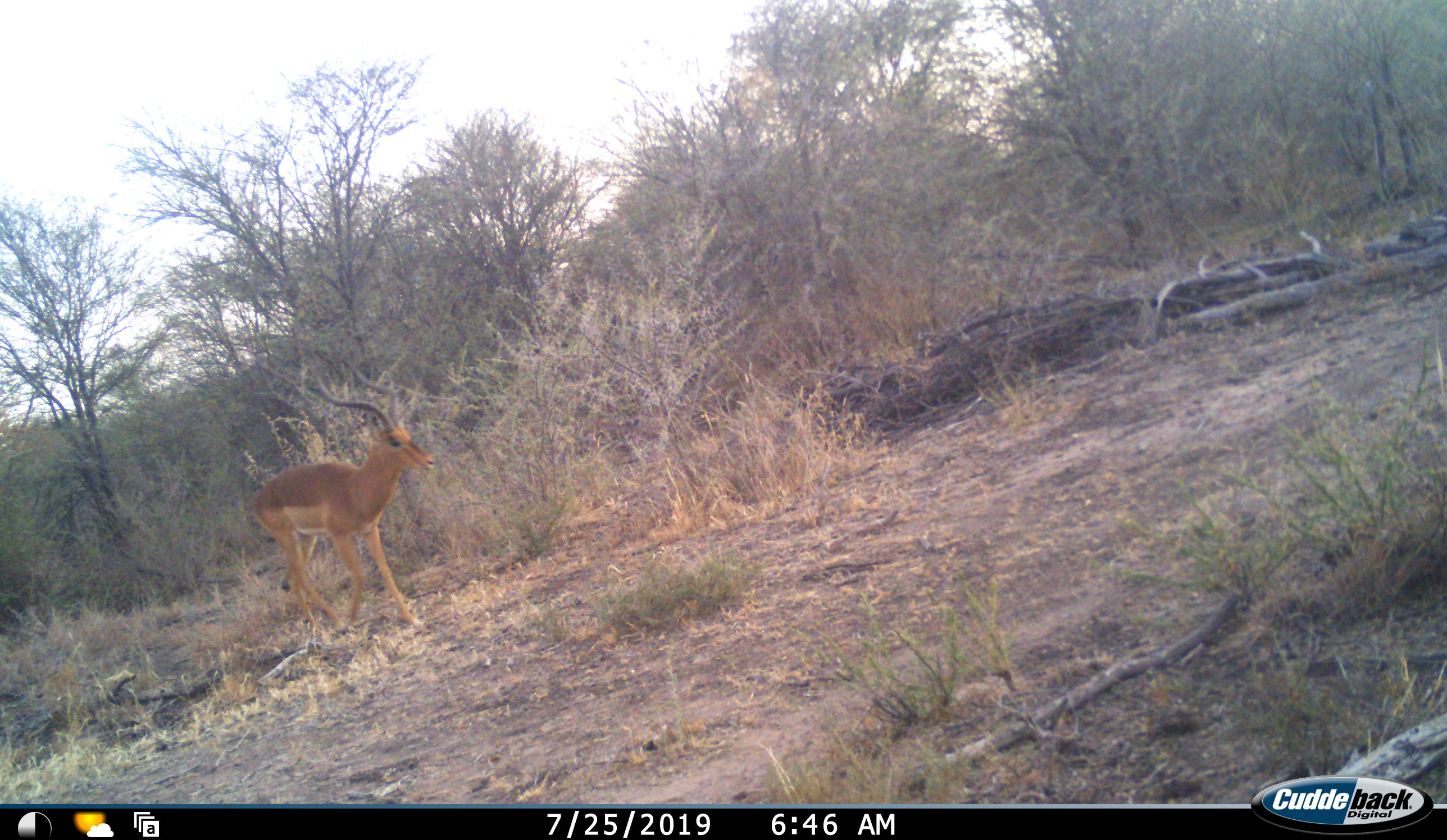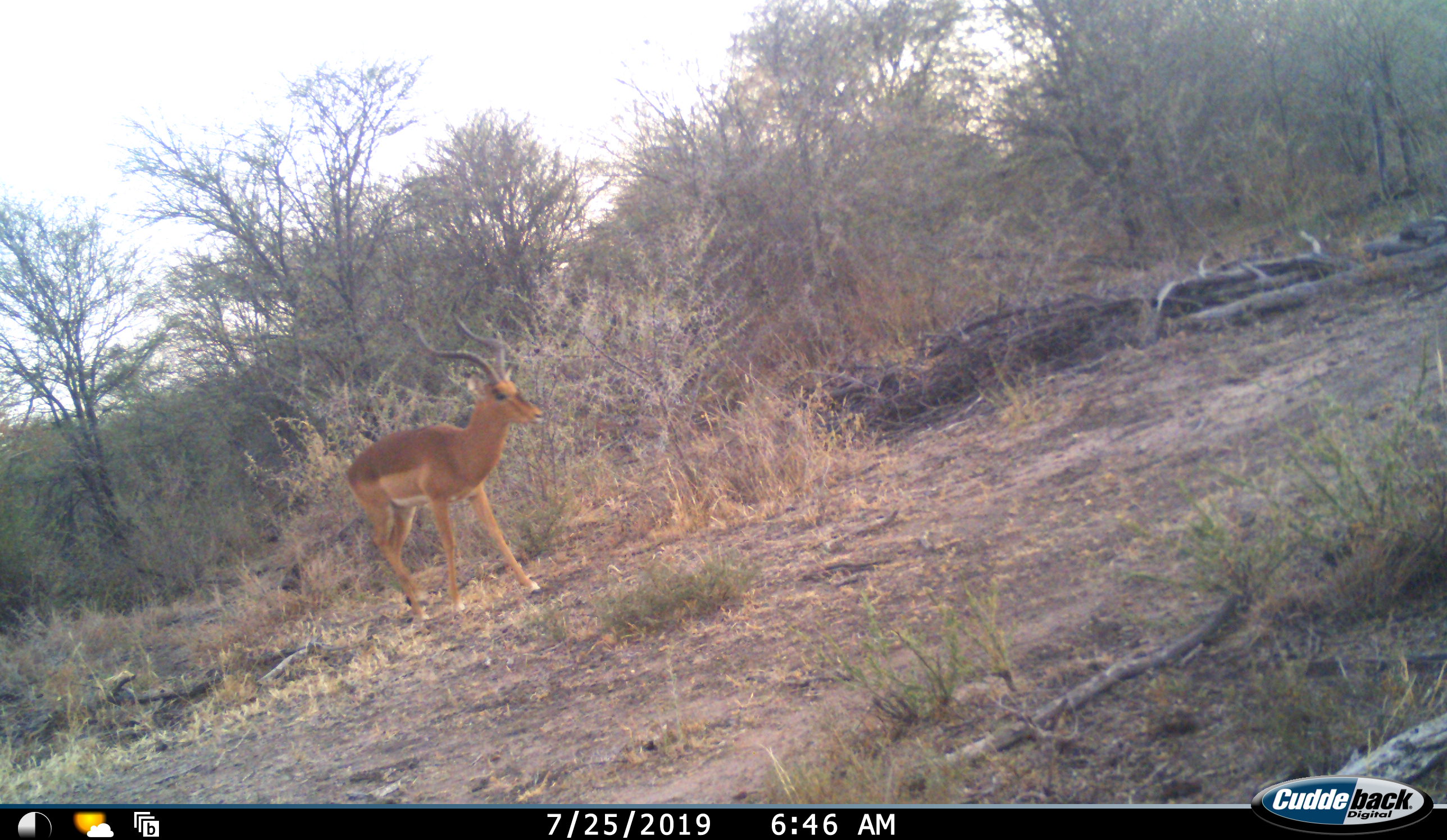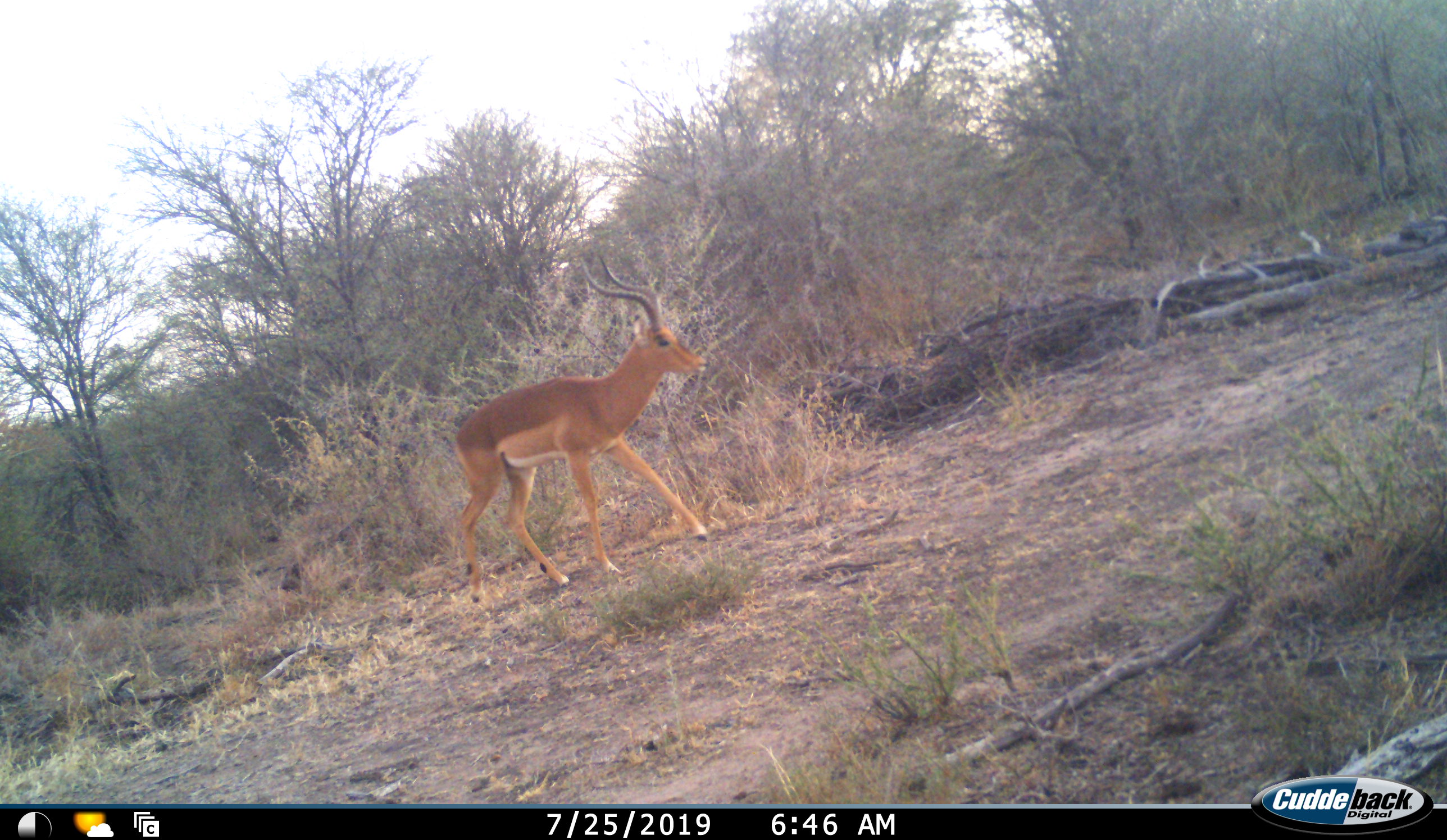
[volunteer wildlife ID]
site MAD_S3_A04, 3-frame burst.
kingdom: Animalia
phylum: Chordata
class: Mammalia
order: Artiodactyla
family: Bovidae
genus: Aepyceros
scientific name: Aepyceros melampus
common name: impala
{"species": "impala (Aepyceros melampus)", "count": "1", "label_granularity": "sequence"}